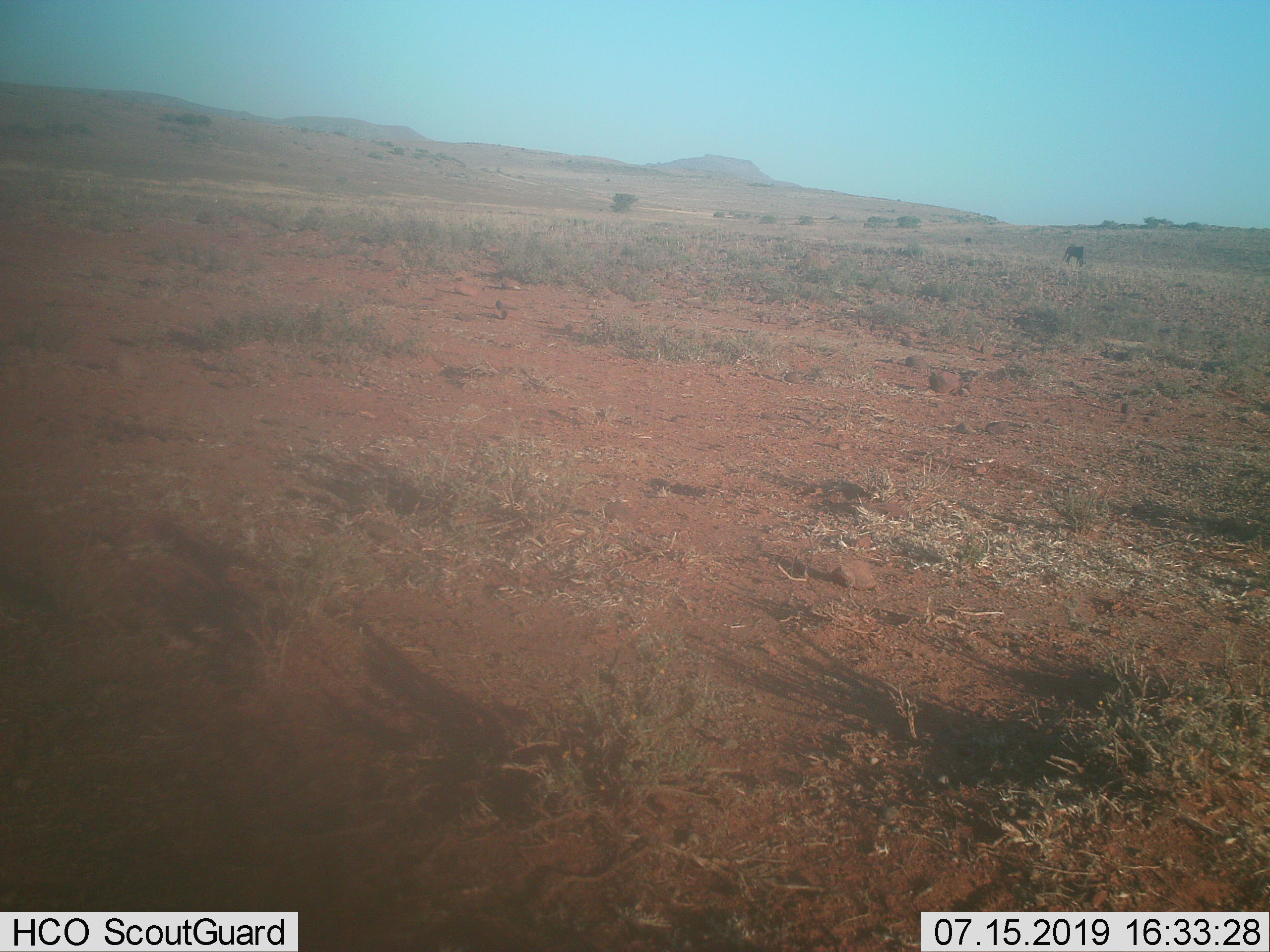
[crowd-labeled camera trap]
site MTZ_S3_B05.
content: unidentified animal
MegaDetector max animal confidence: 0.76